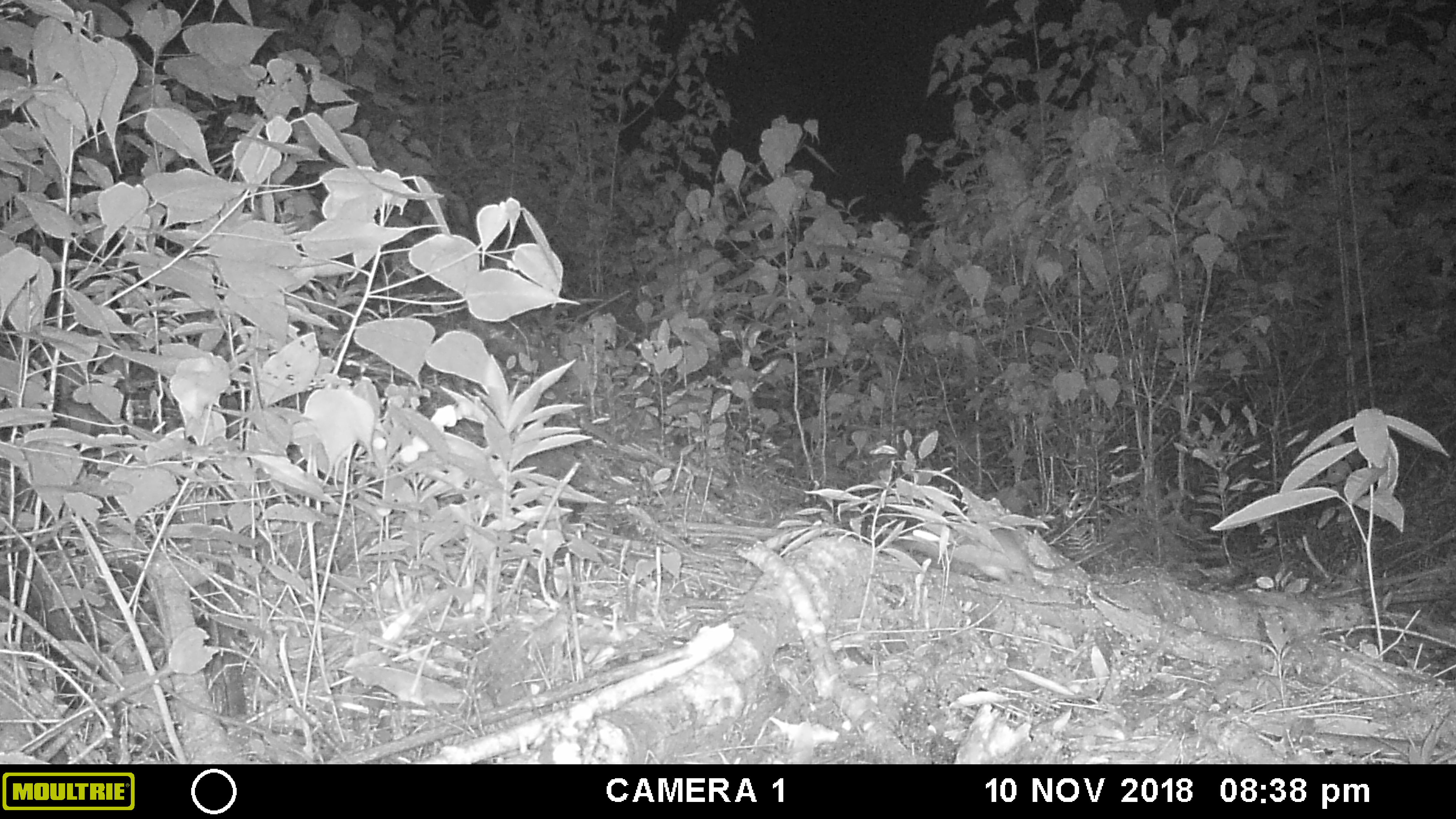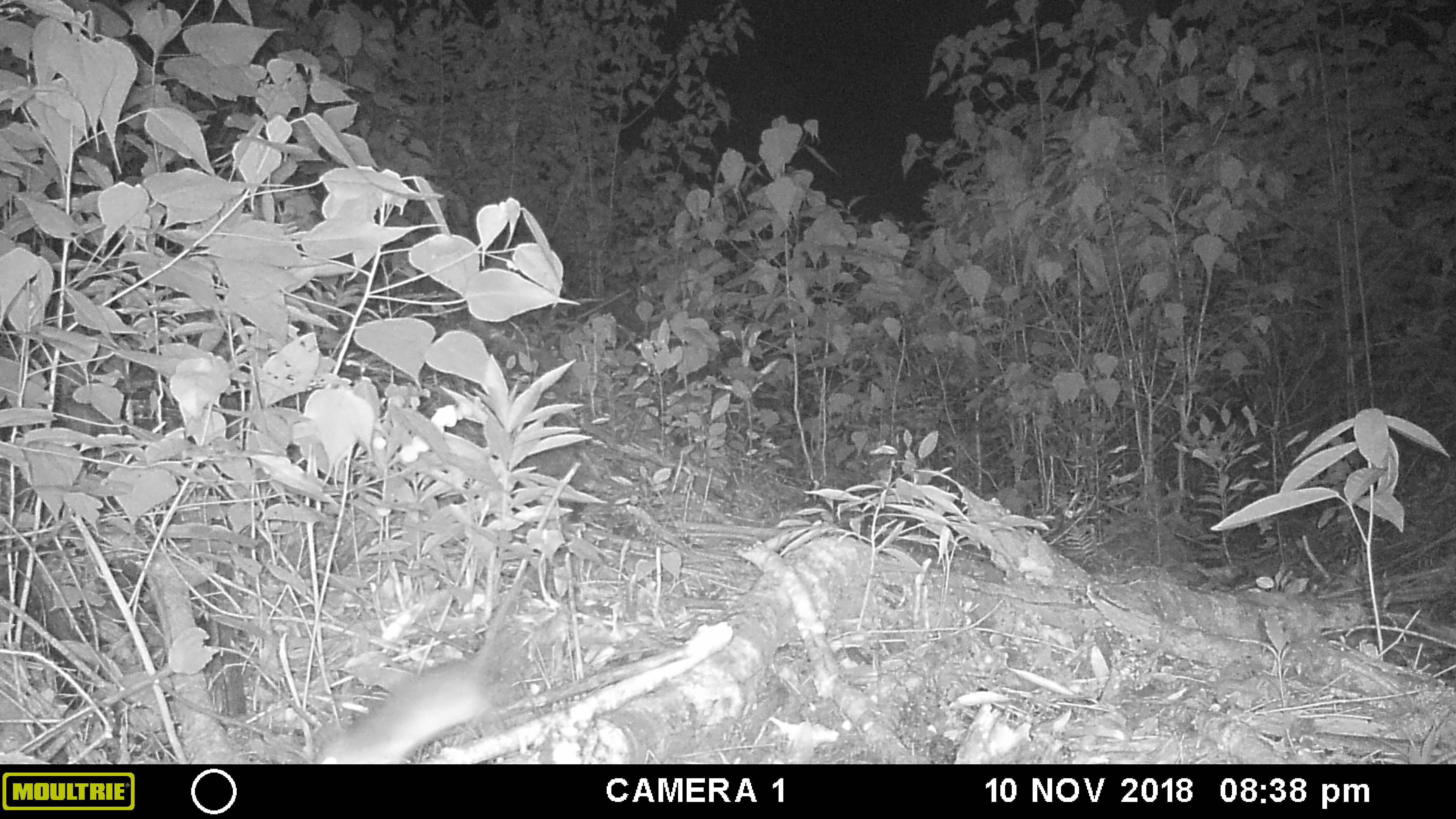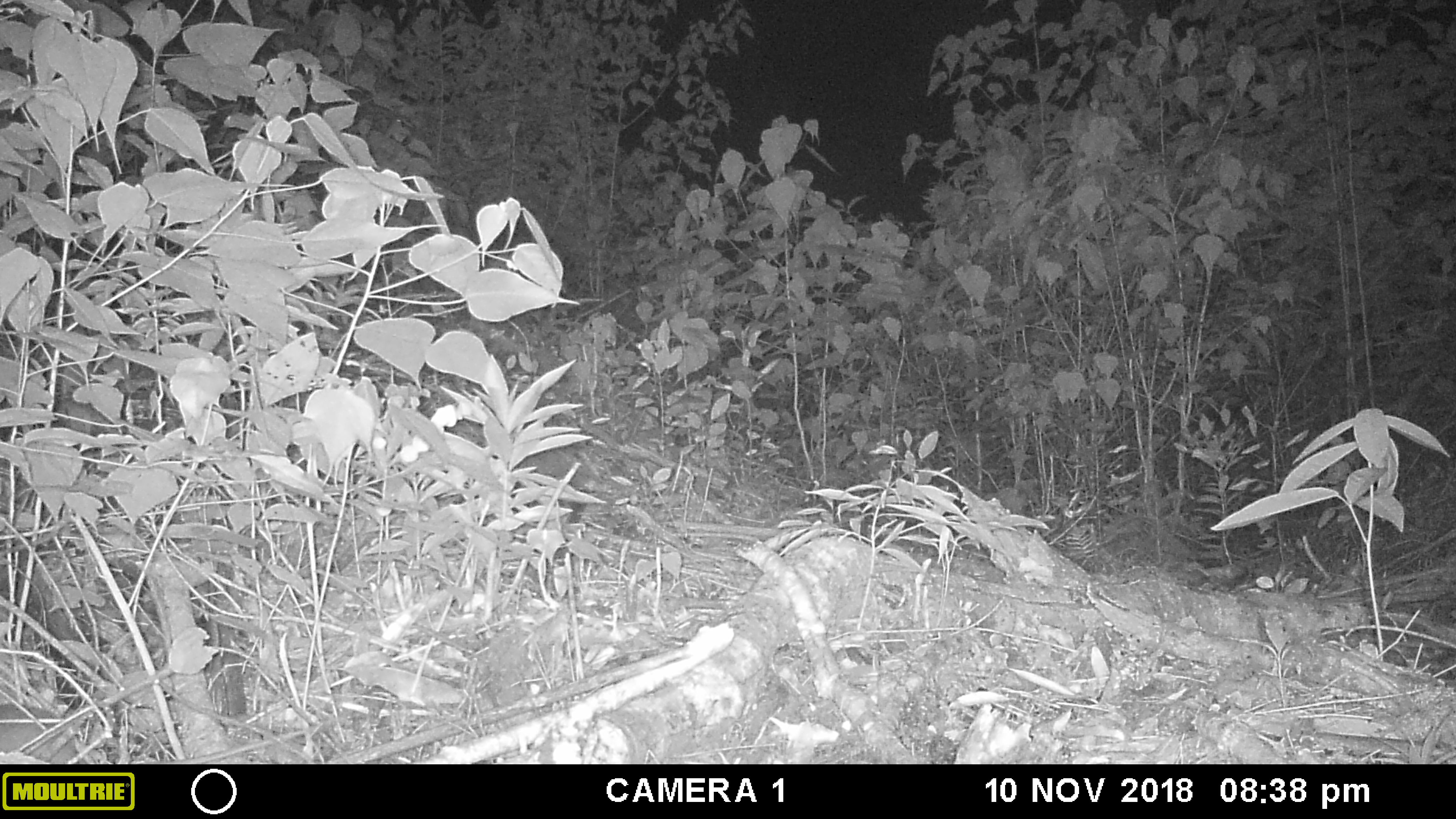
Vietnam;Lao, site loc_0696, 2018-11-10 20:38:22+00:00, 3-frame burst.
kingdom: Animalia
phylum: Chordata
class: Mammalia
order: Rodentia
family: Muridae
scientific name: Muridae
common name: old-world mice and rats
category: unidentified murid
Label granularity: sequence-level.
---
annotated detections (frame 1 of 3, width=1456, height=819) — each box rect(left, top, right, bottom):
unidentified murid: rect(901, 525, 1119, 586)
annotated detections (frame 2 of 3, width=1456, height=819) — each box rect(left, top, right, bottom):
unidentified murid: rect(313, 557, 539, 764)